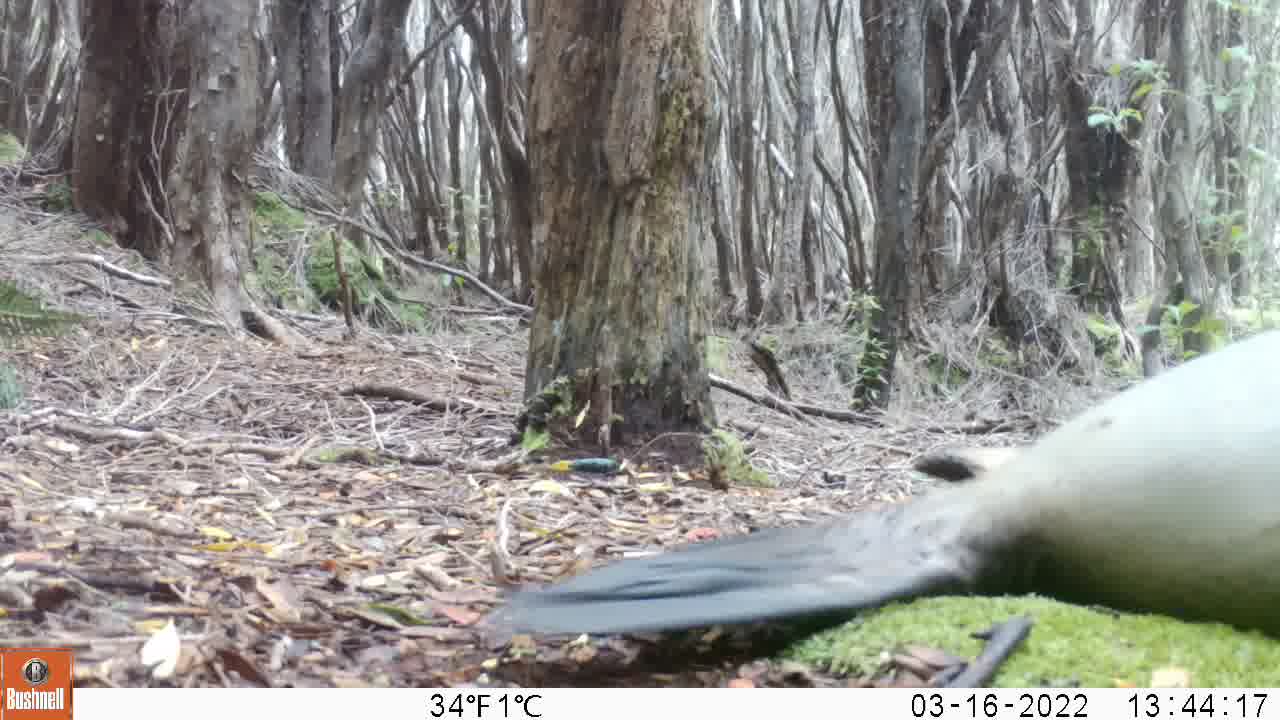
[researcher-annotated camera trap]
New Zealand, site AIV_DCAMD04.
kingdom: Animalia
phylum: Chordata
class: Mammalia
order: Carnivora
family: Otariidae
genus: Phocarctos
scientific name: Phocarctos hookeri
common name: new zealand sea lion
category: sealion